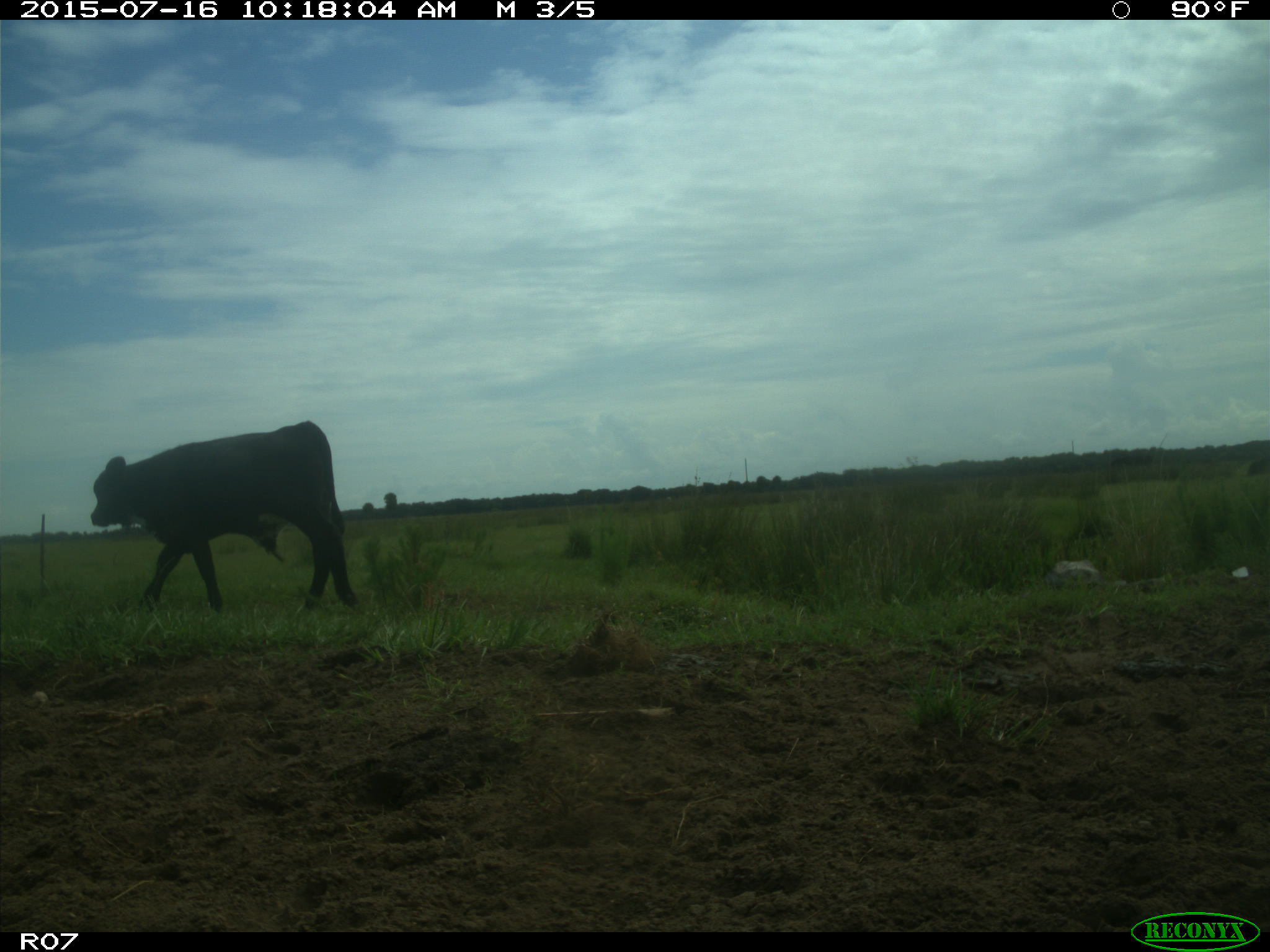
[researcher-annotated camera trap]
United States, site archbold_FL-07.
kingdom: Animalia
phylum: Chordata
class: Mammalia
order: Artiodactyla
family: Bovidae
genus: Bos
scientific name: Bos taurus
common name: domestic cow